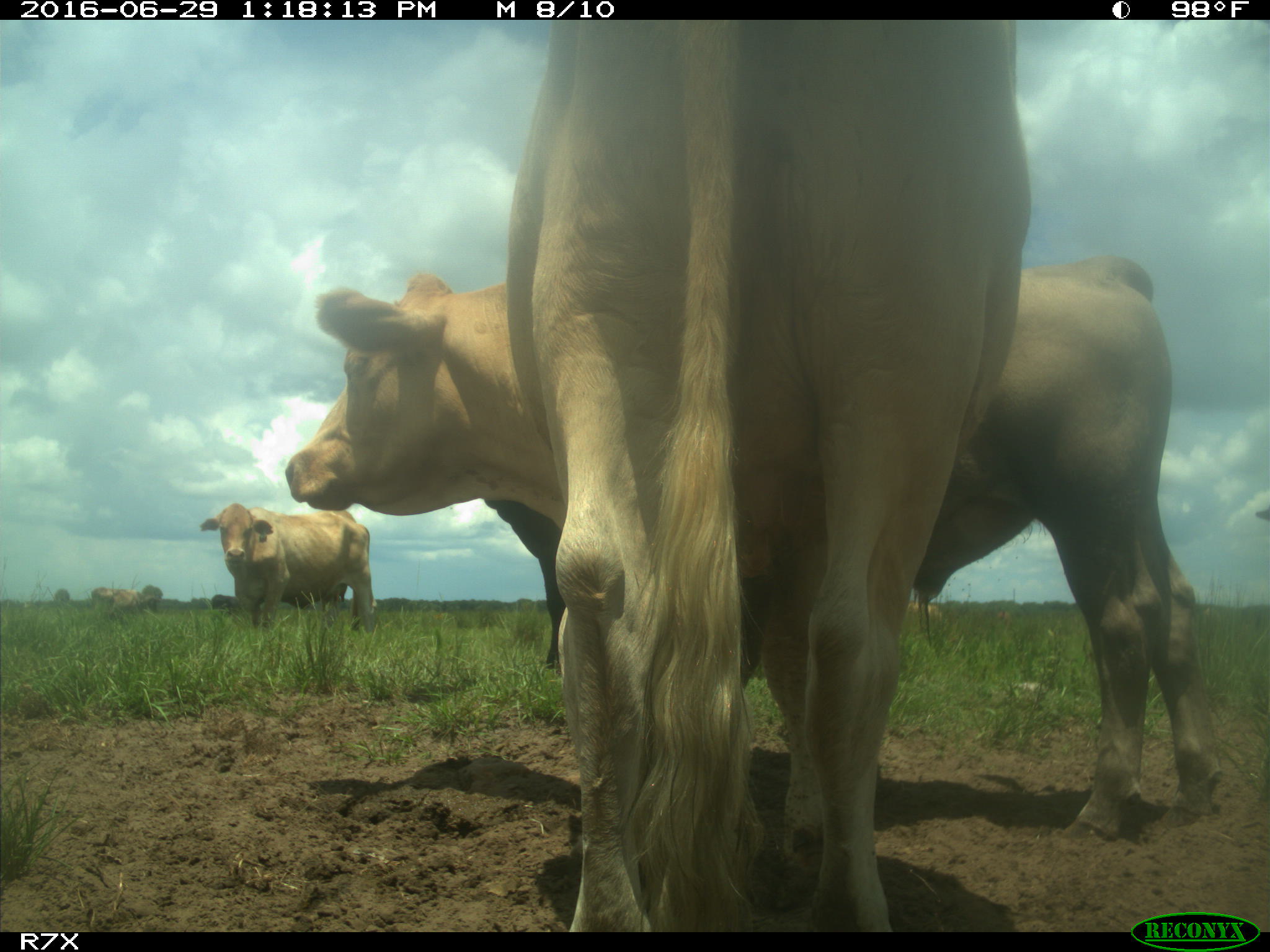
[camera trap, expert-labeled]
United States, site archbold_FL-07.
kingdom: Animalia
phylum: Chordata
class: Mammalia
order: Artiodactyla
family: Bovidae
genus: Bos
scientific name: Bos taurus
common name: domestic cow